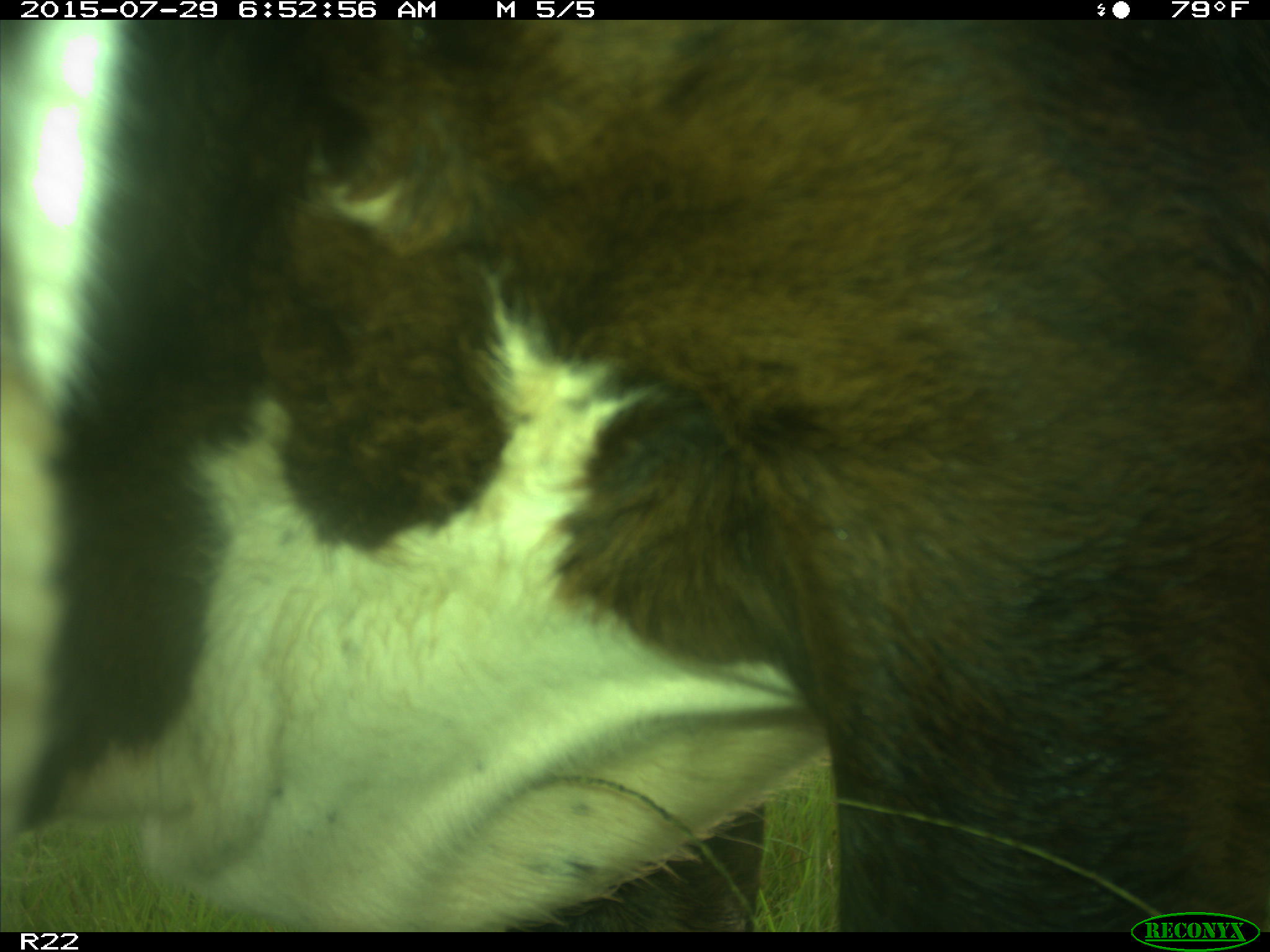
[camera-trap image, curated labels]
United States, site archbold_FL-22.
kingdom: Animalia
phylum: Chordata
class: Mammalia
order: Artiodactyla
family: Bovidae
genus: Bos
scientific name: Bos taurus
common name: domestic cow